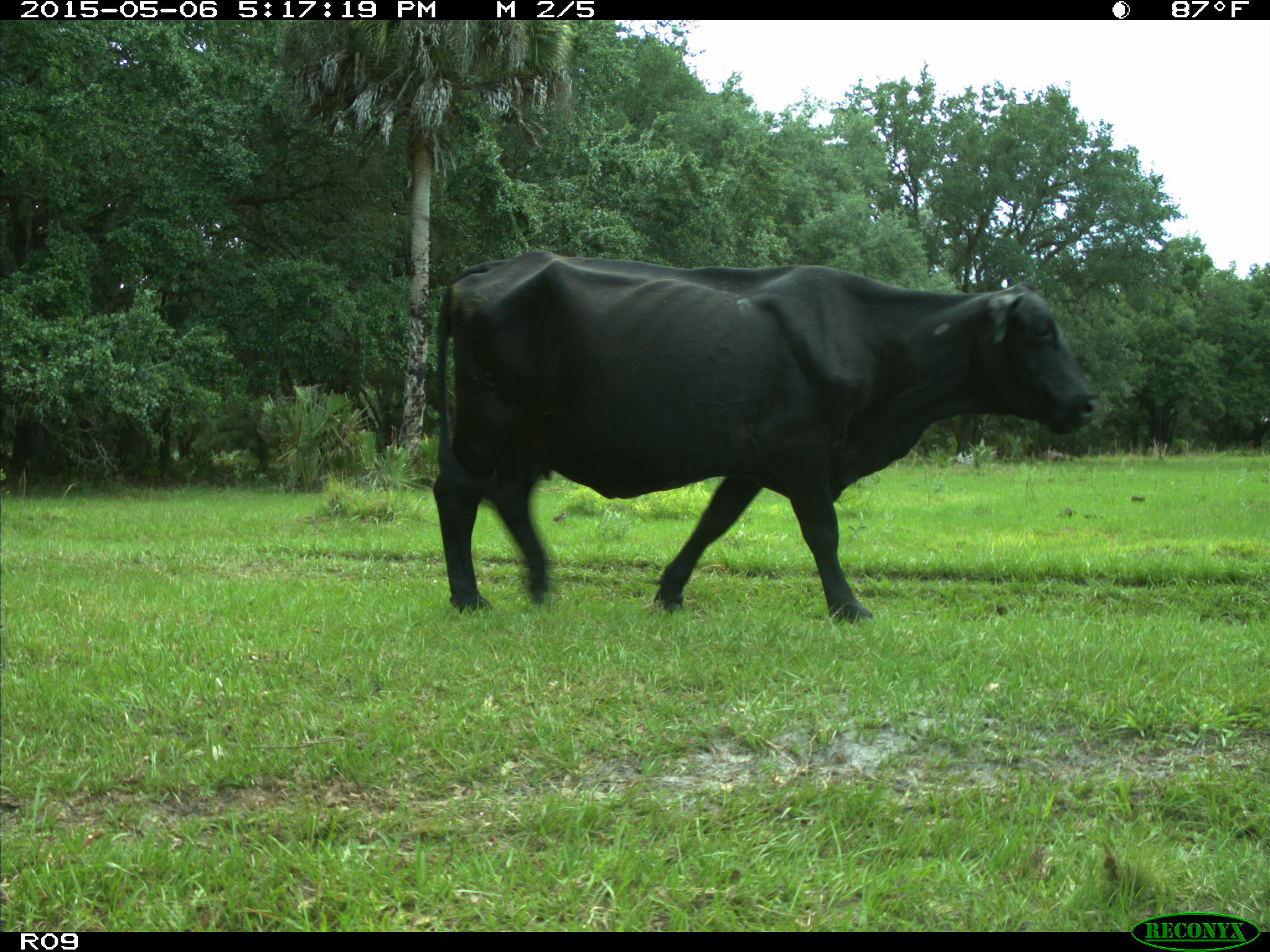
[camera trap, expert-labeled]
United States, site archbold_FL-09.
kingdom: Animalia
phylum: Chordata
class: Mammalia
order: Artiodactyla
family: Bovidae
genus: Bos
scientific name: Bos taurus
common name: domestic cow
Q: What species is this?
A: Bos taurus (domestic cow).